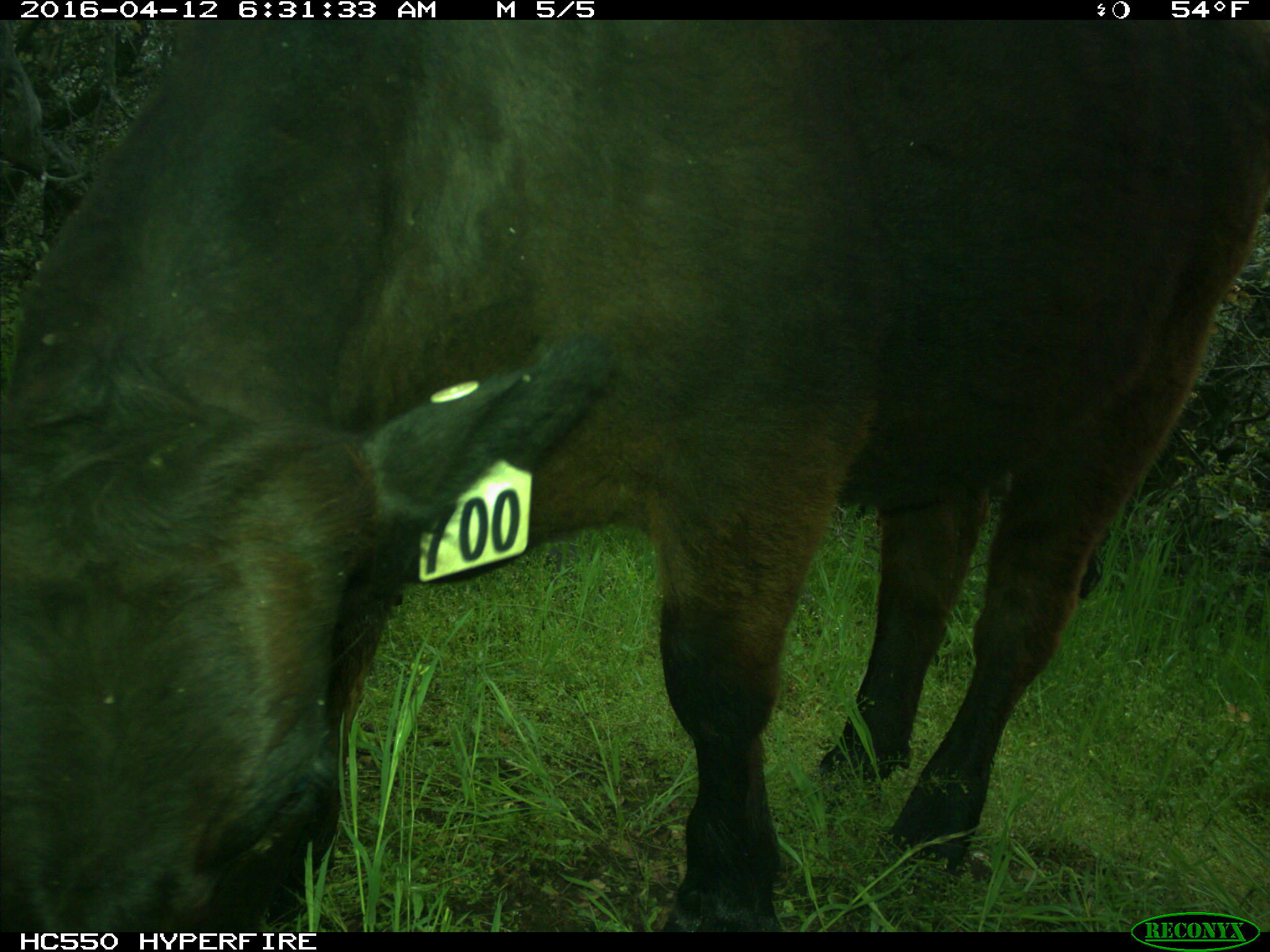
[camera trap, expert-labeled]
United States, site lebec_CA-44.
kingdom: Animalia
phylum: Chordata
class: Mammalia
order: Artiodactyla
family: Bovidae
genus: Bos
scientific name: Bos taurus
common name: domestic cow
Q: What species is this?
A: Bos taurus (domestic cow).